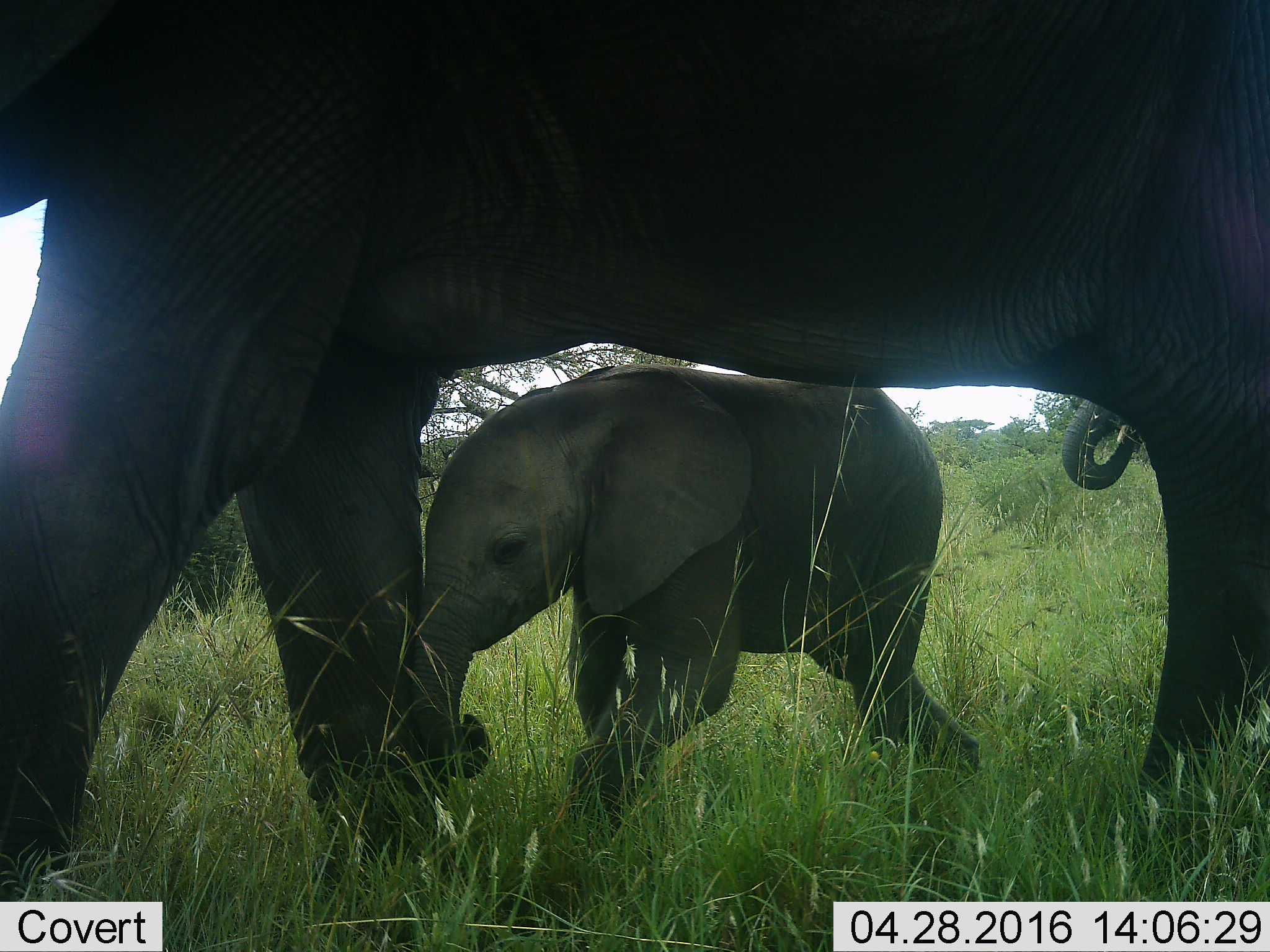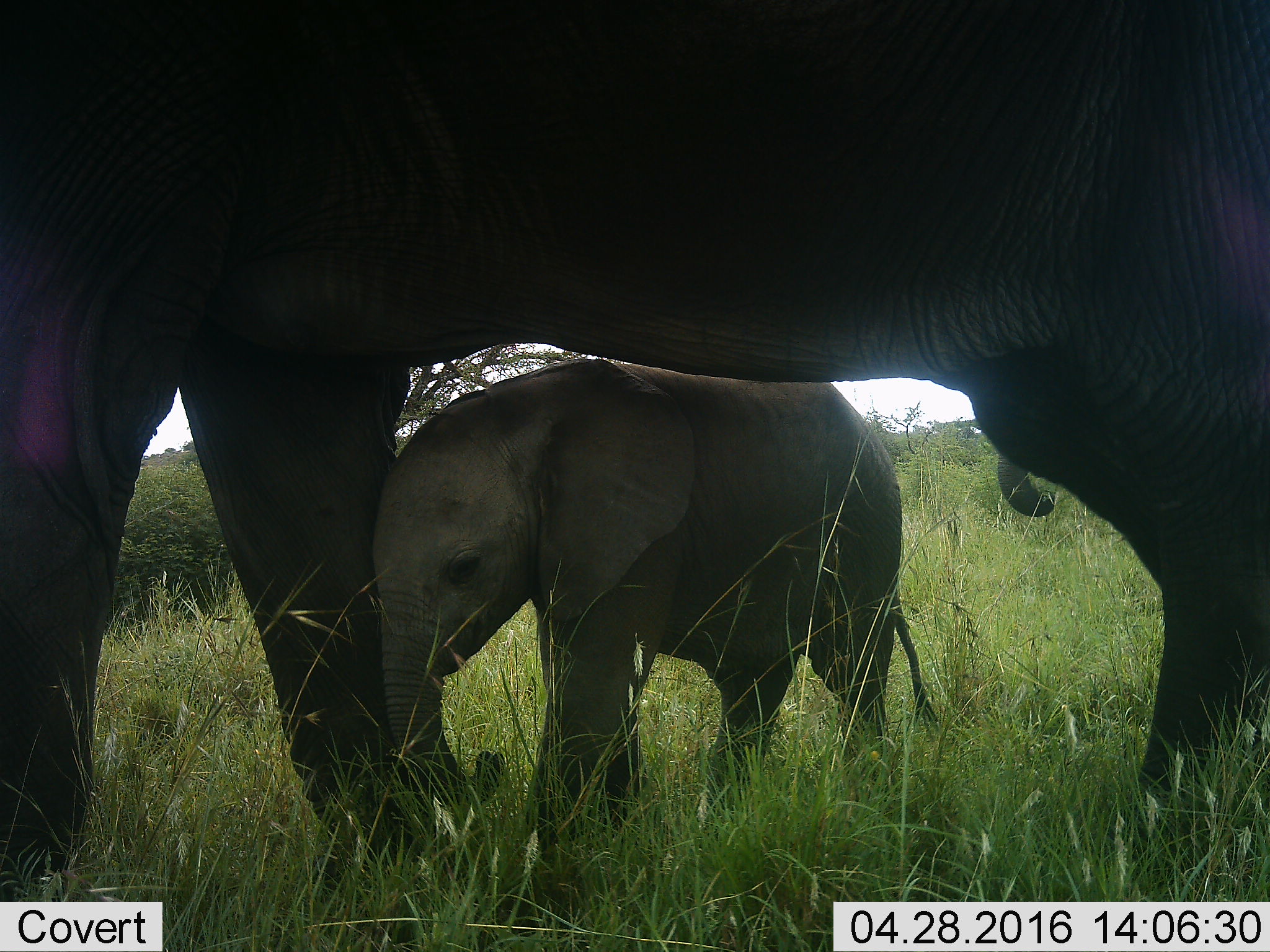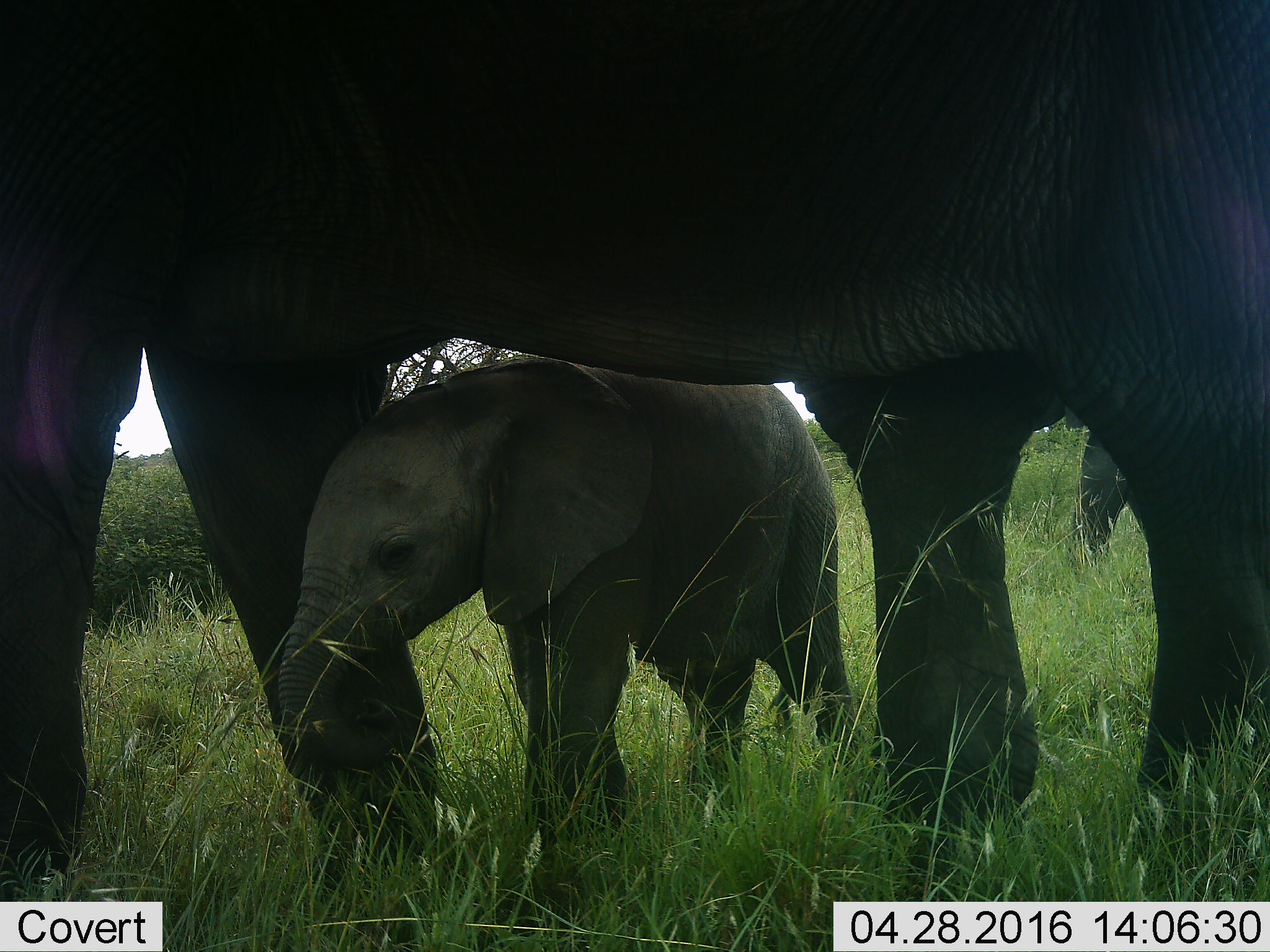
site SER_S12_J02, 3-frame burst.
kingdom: Animalia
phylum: Chordata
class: Mammalia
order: Proboscidea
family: Elephantidae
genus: Loxodonta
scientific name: Loxodonta africana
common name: african bush elephant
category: elephant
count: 3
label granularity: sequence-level